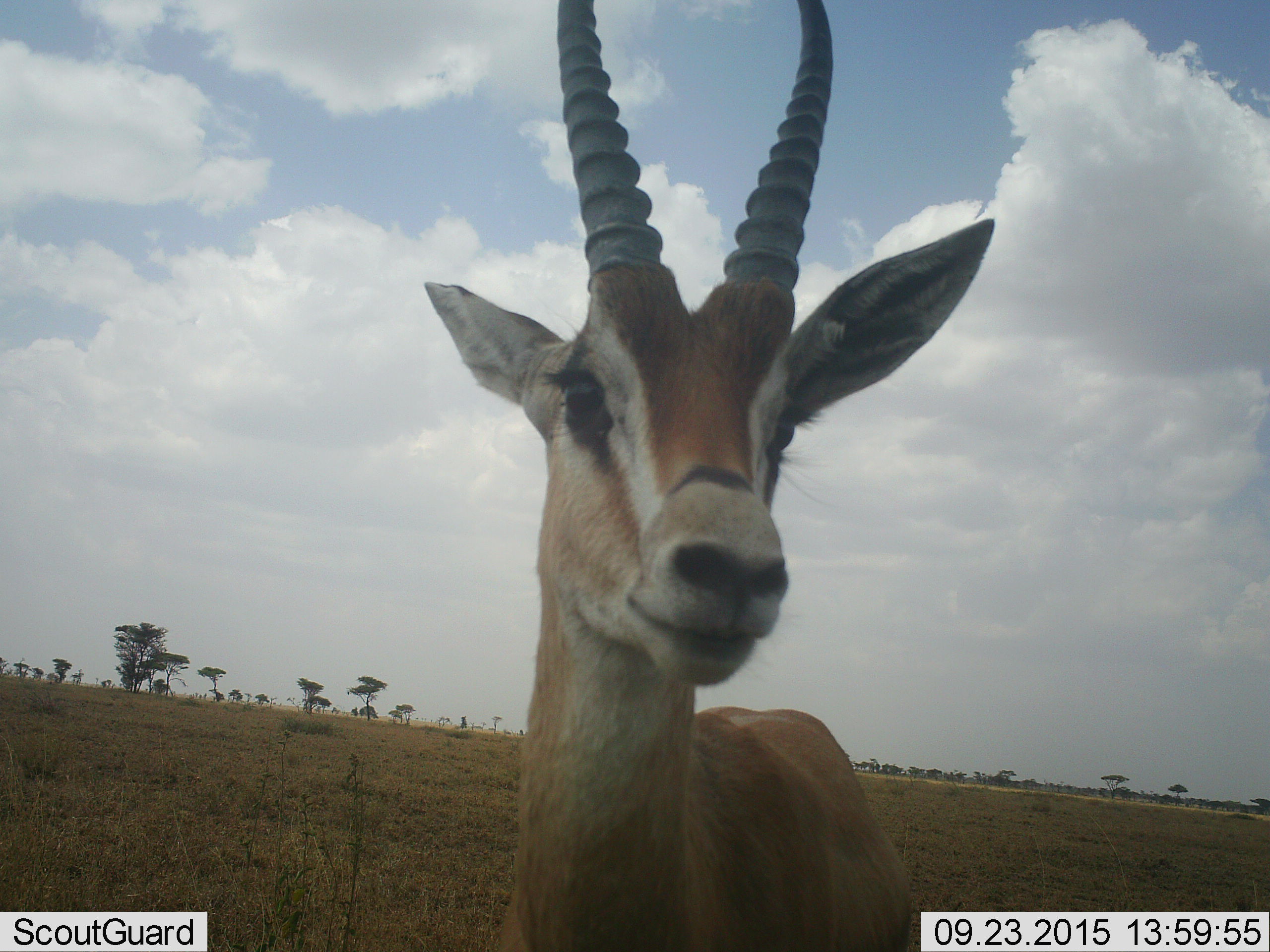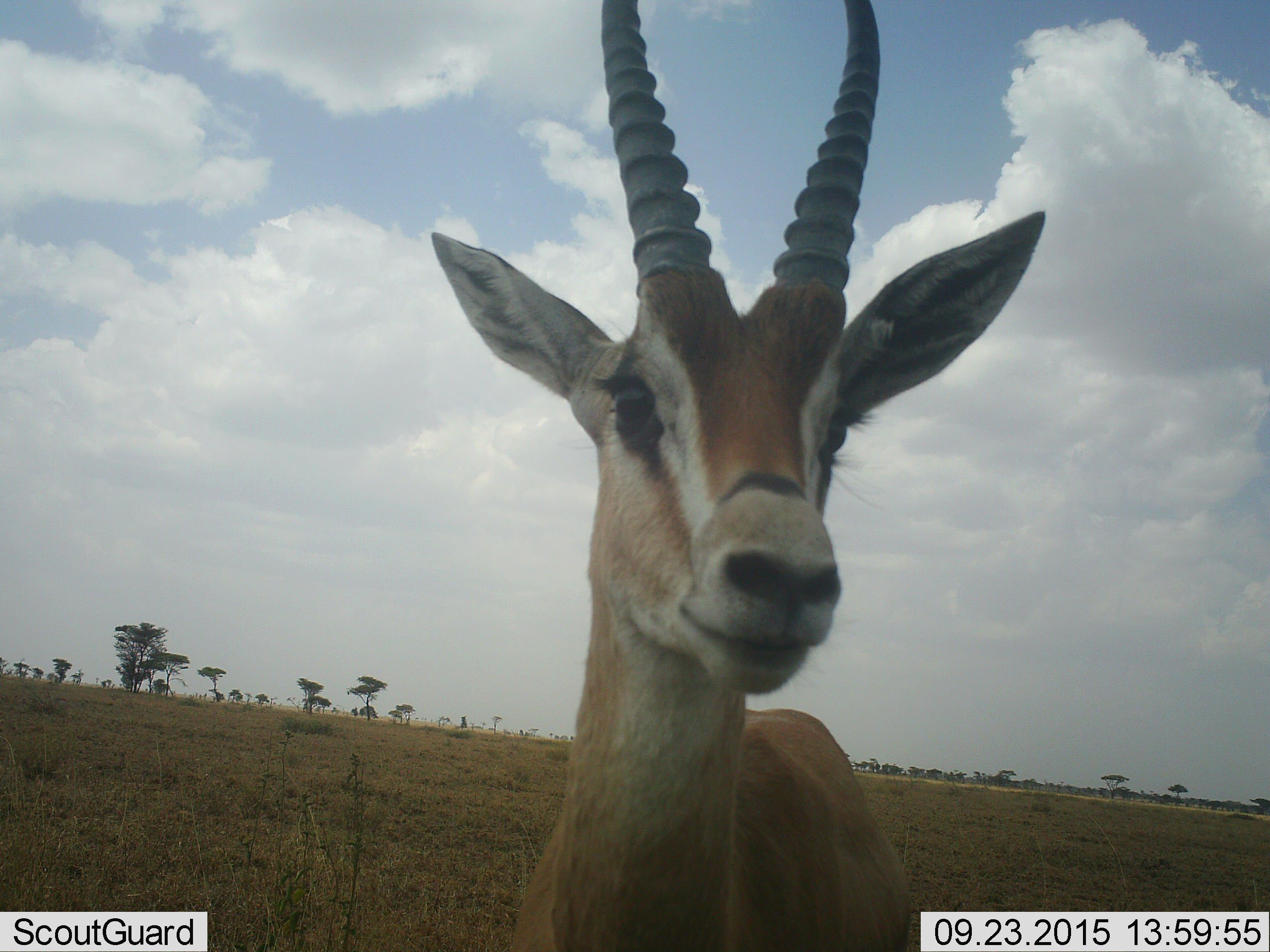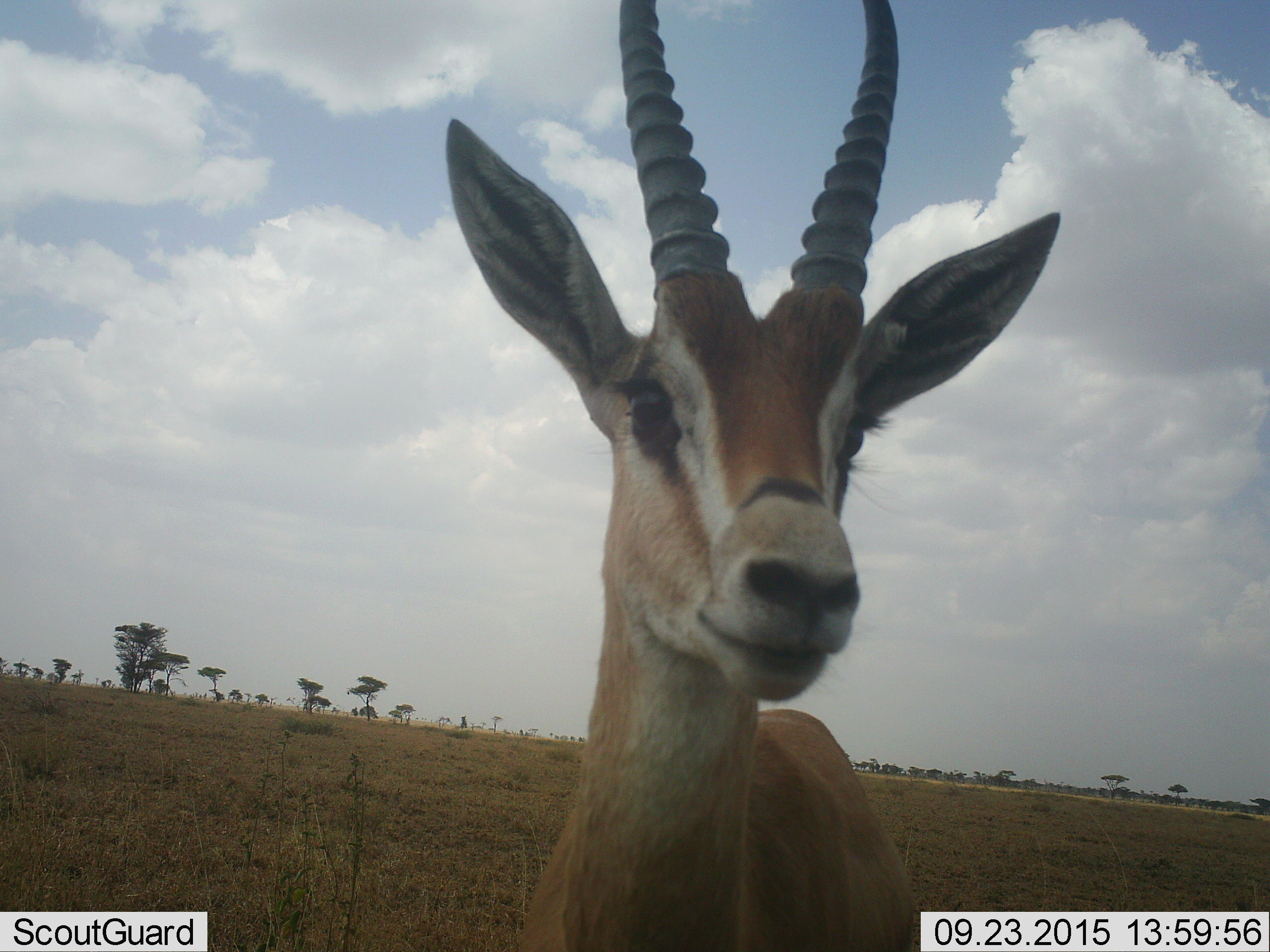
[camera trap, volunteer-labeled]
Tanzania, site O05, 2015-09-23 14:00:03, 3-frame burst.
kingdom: Animalia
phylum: Chordata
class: Mammalia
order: Artiodactyla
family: Bovidae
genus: Nanger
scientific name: Nanger granti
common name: grant's gazelle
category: gazellegrants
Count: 1.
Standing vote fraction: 83%.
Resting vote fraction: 0%.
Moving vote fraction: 17%.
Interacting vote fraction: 17%.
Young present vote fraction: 0%.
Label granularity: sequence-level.